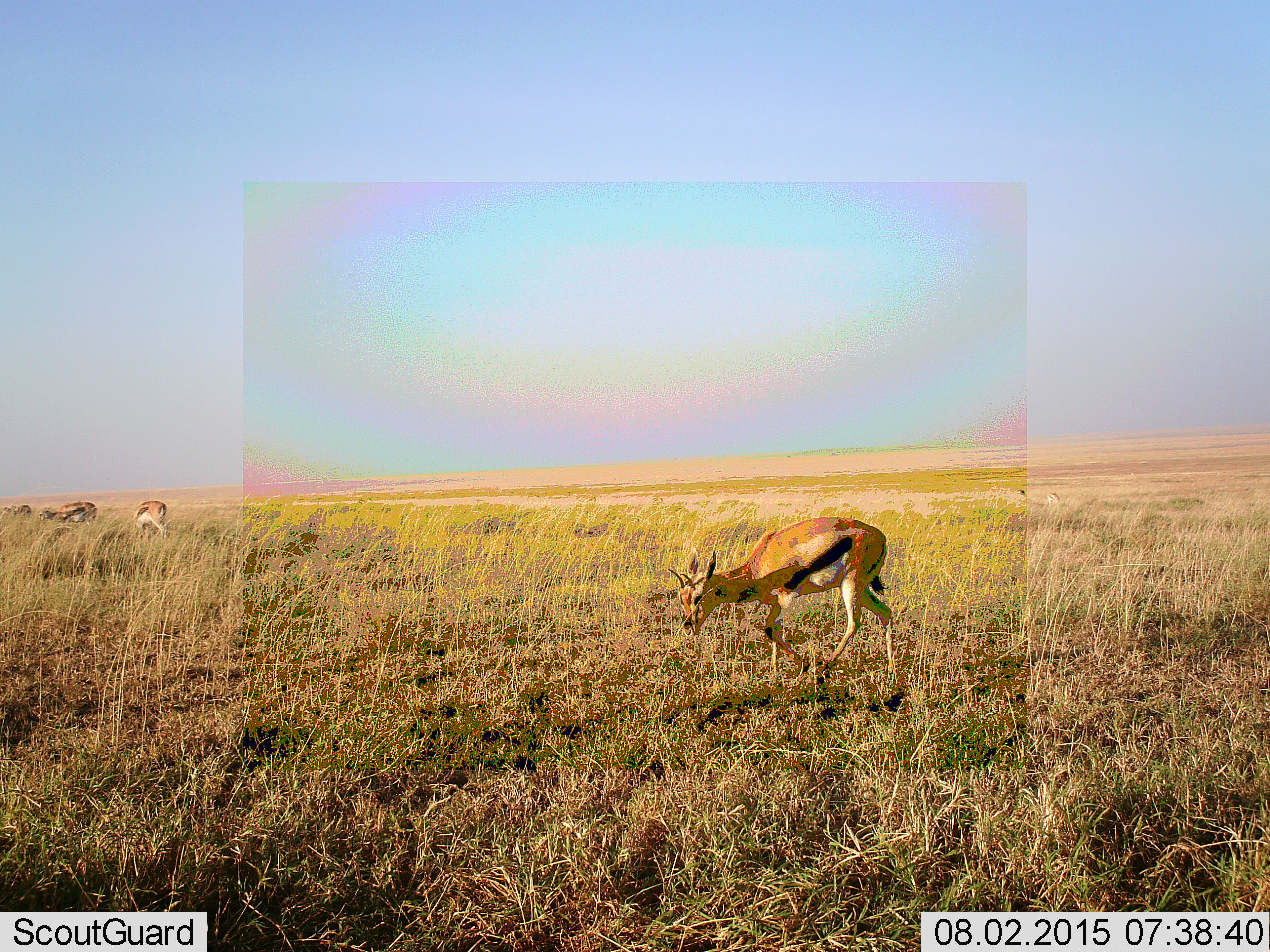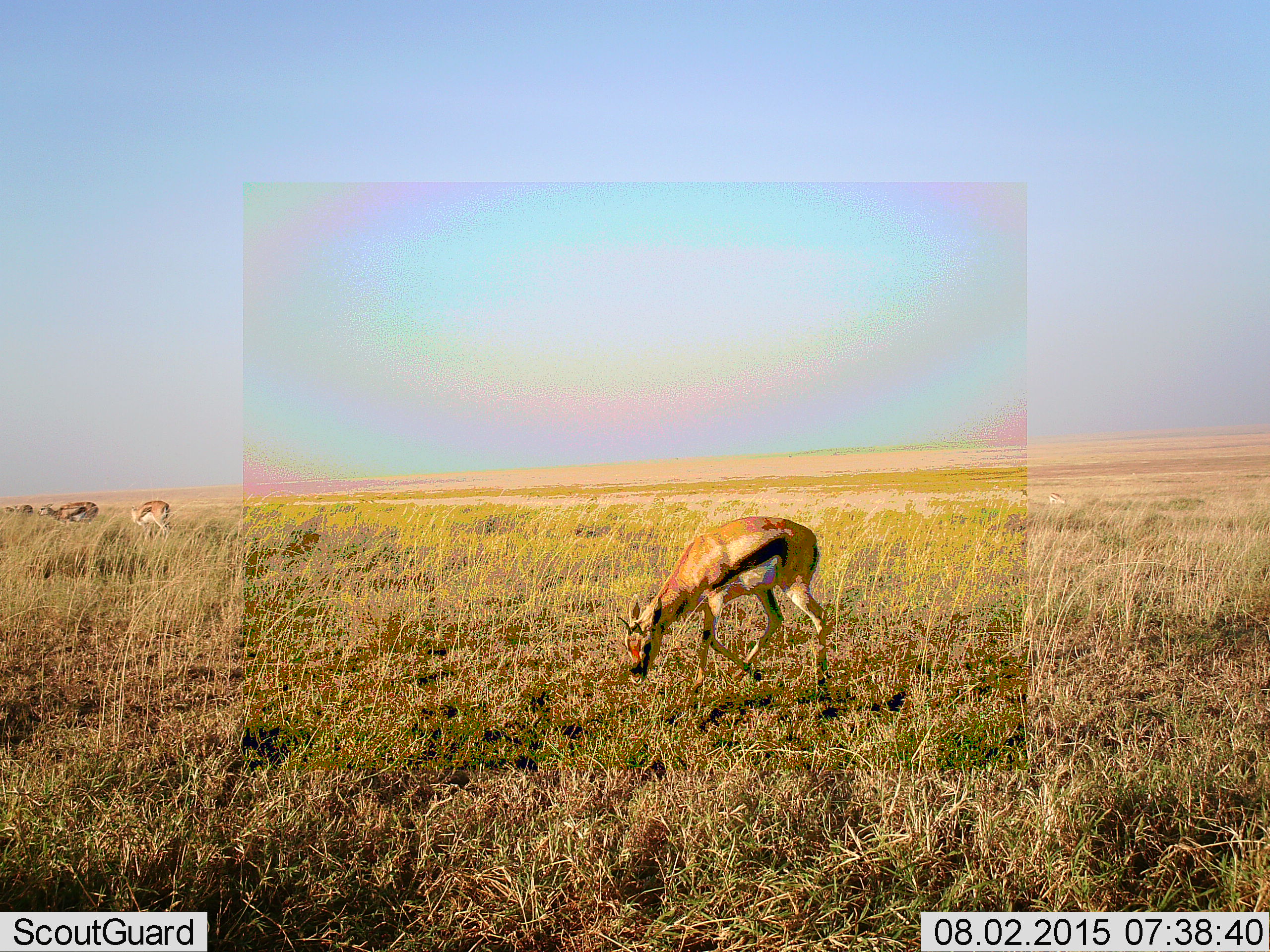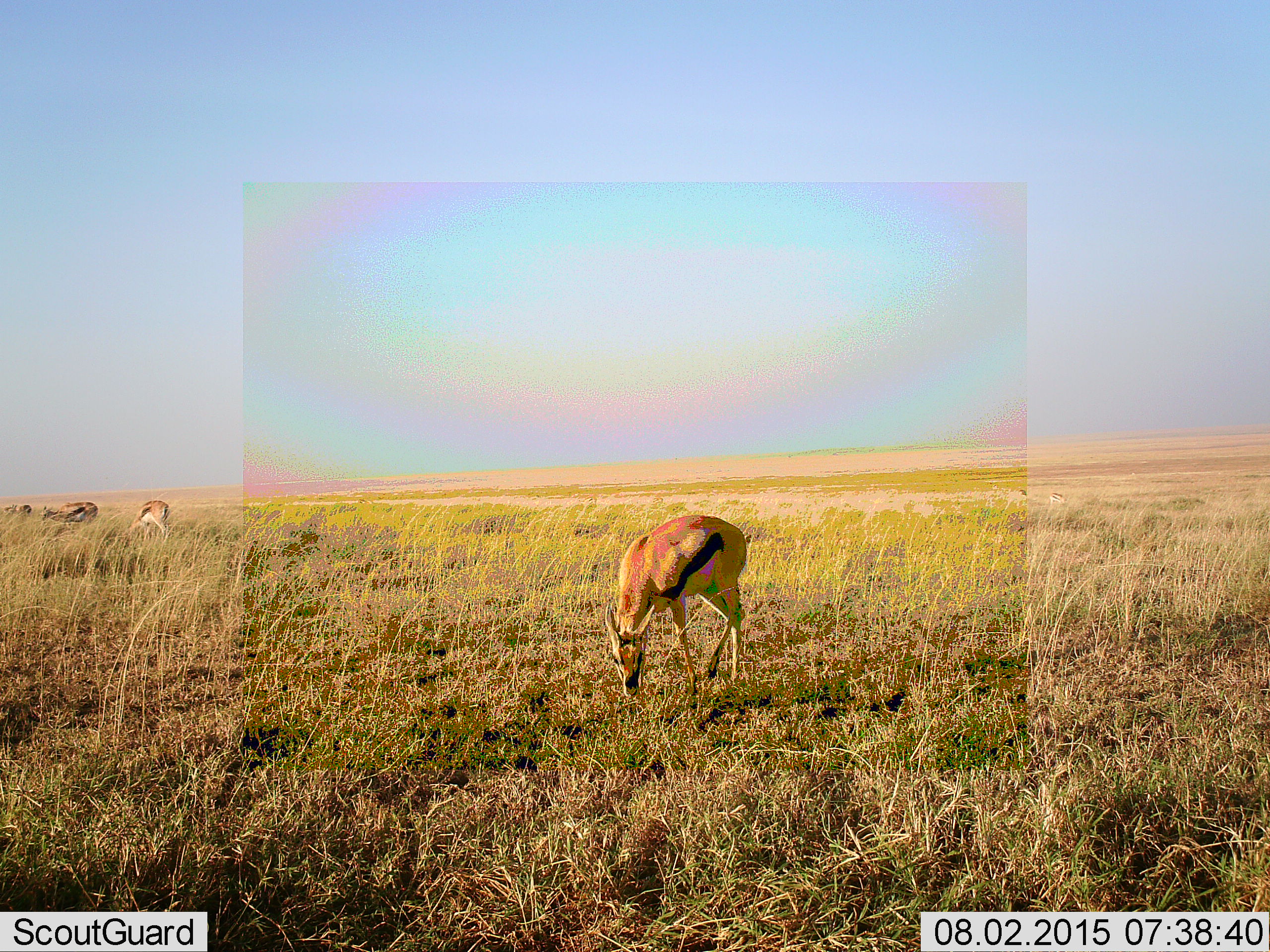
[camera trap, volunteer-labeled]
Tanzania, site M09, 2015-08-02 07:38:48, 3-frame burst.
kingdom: Animalia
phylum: Chordata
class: Mammalia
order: Artiodactyla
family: Bovidae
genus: Eudorcas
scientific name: Eudorcas thomsonii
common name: thomson's gazelle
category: gazellethomsons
Gazellethomsons (thomson's gazelle) (Eudorcas thomsonii), count 5. Behavior (volunteer vote fractions): standing 22%, resting 0%, moving 67%, interacting 0%. Young present (vote fraction): 11%. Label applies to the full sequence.